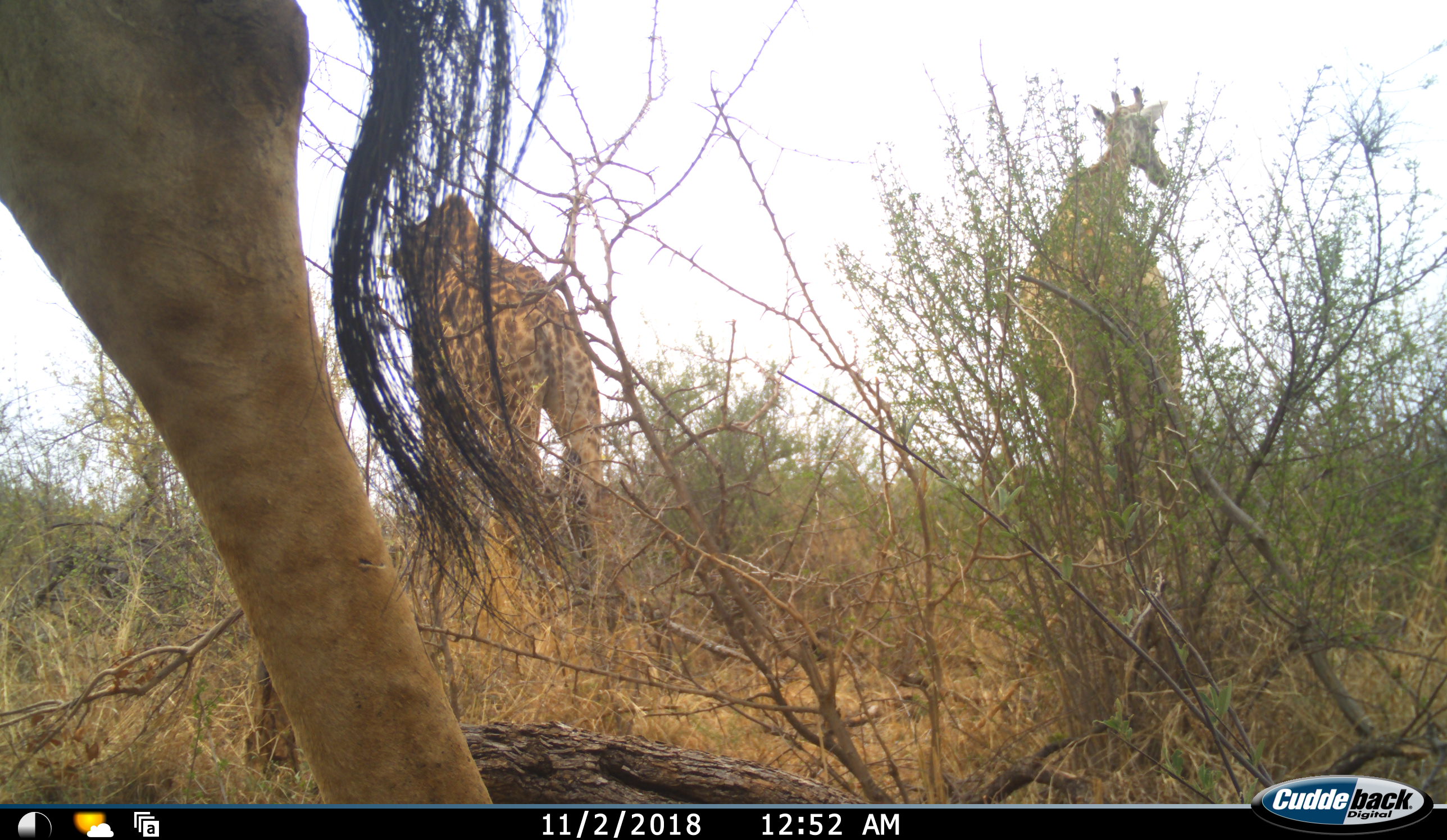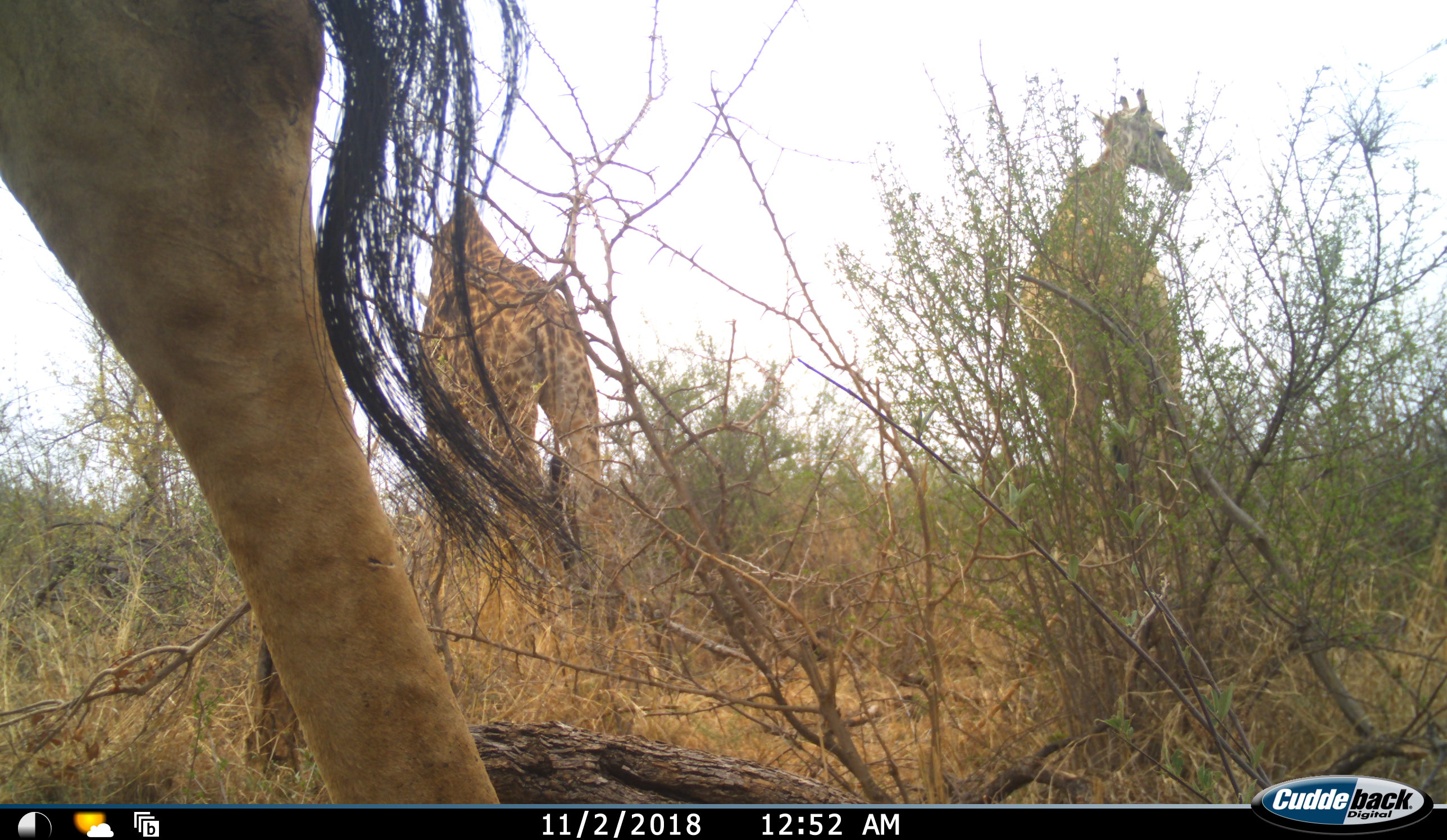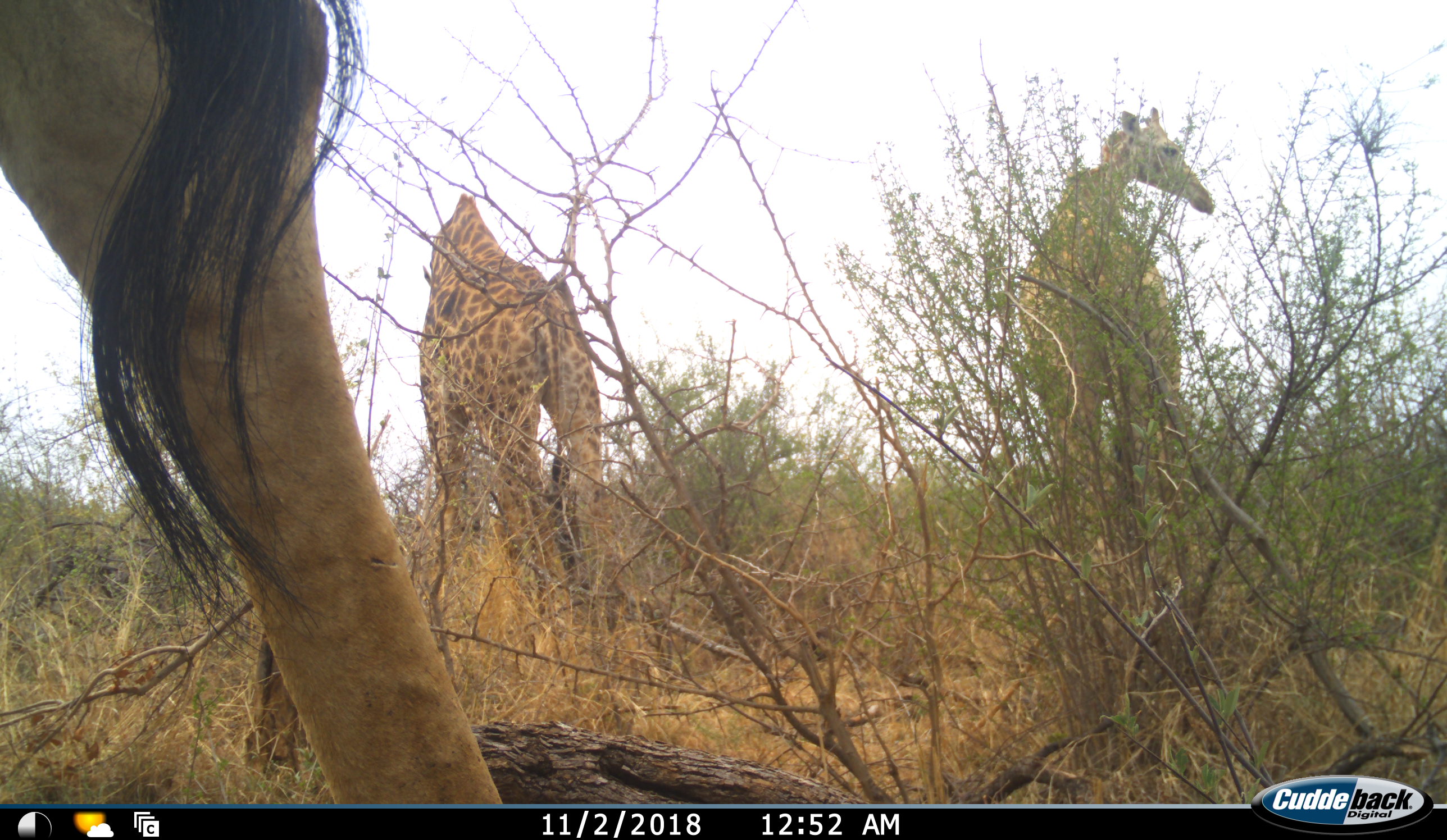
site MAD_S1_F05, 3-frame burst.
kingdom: Animalia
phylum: Chordata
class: Mammalia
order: Artiodactyla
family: Giraffidae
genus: Giraffa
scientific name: Giraffa camelopardalis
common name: giraffe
Giraffe (Giraffa camelopardalis), count 3. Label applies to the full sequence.